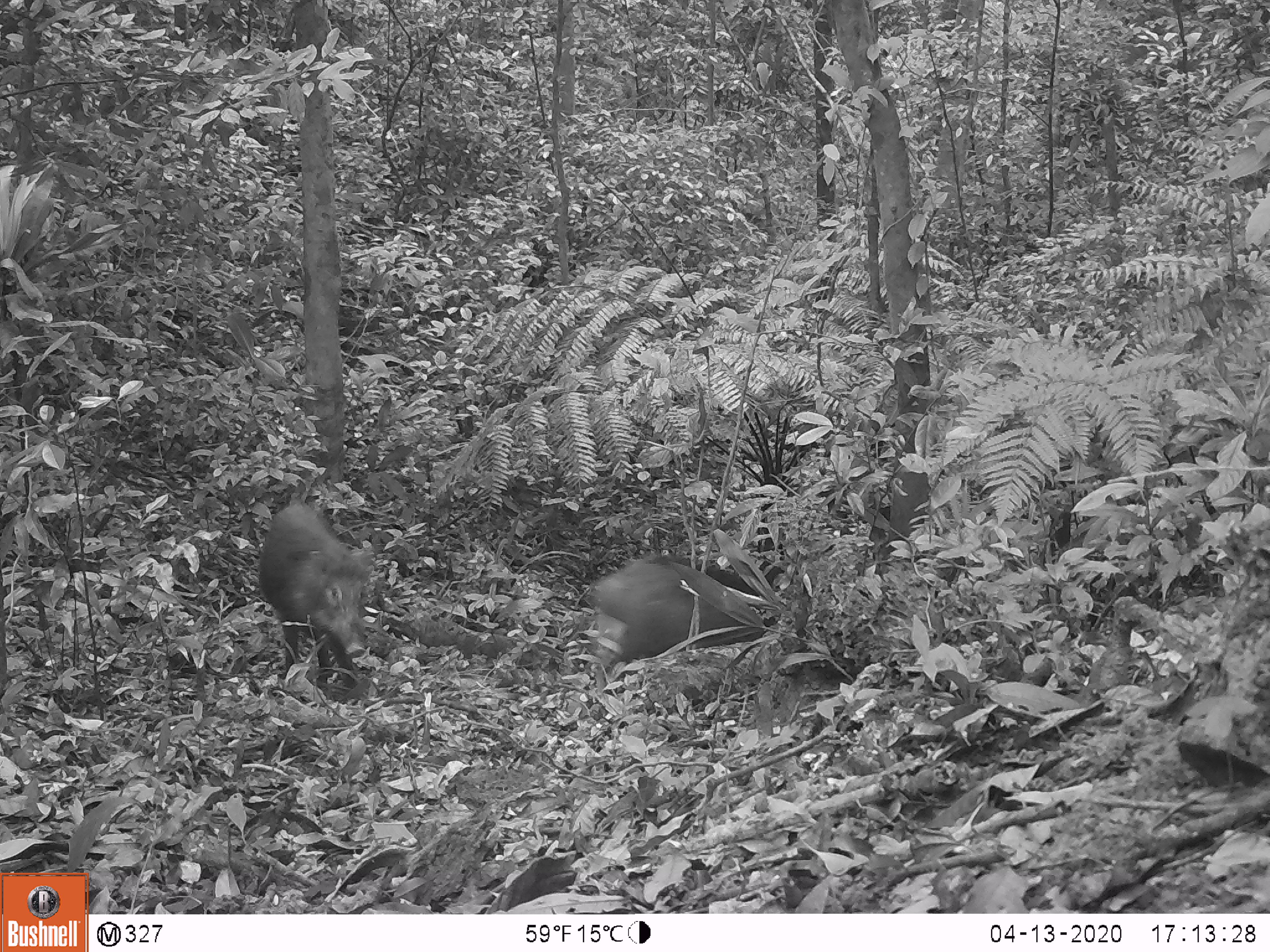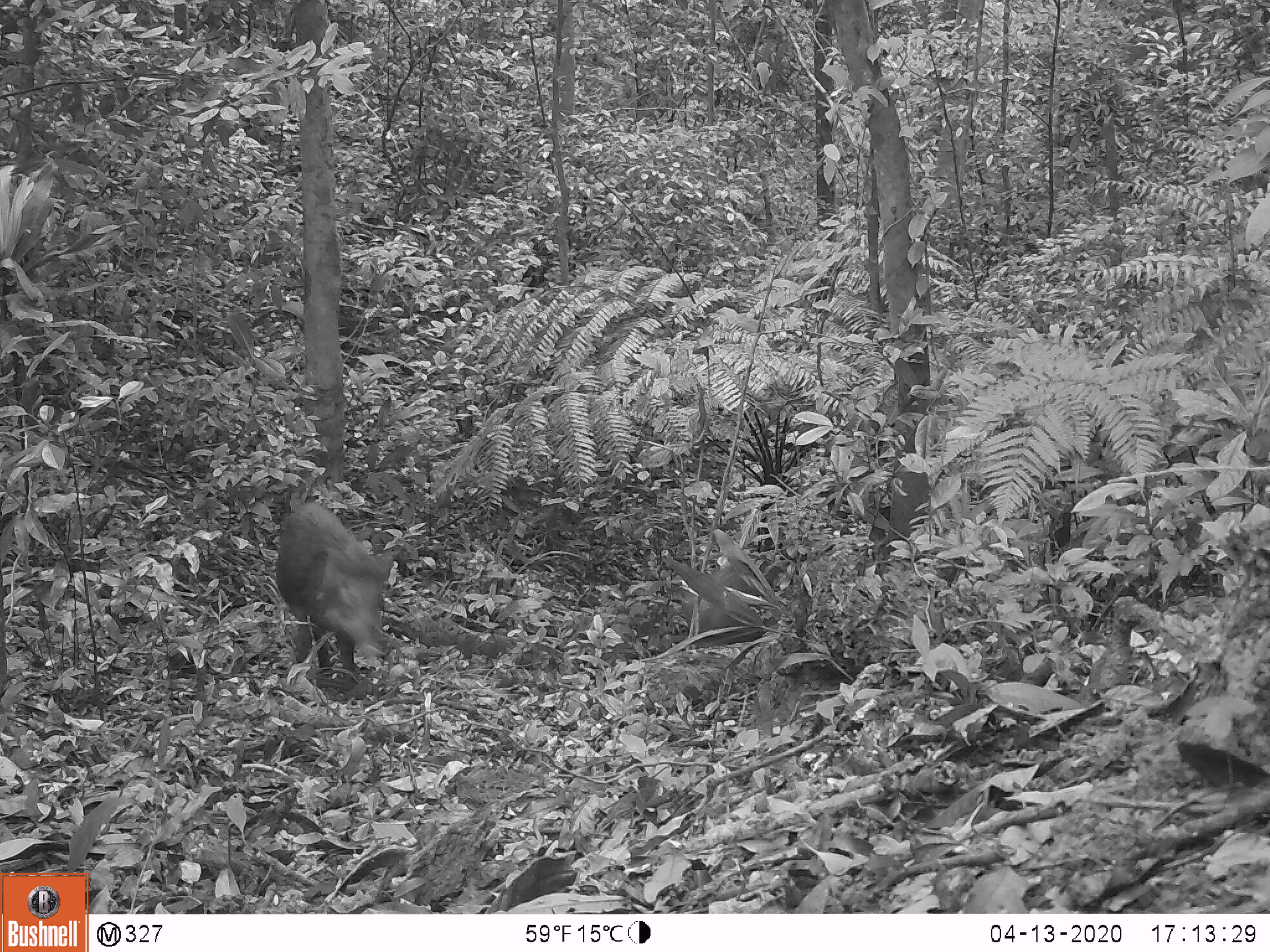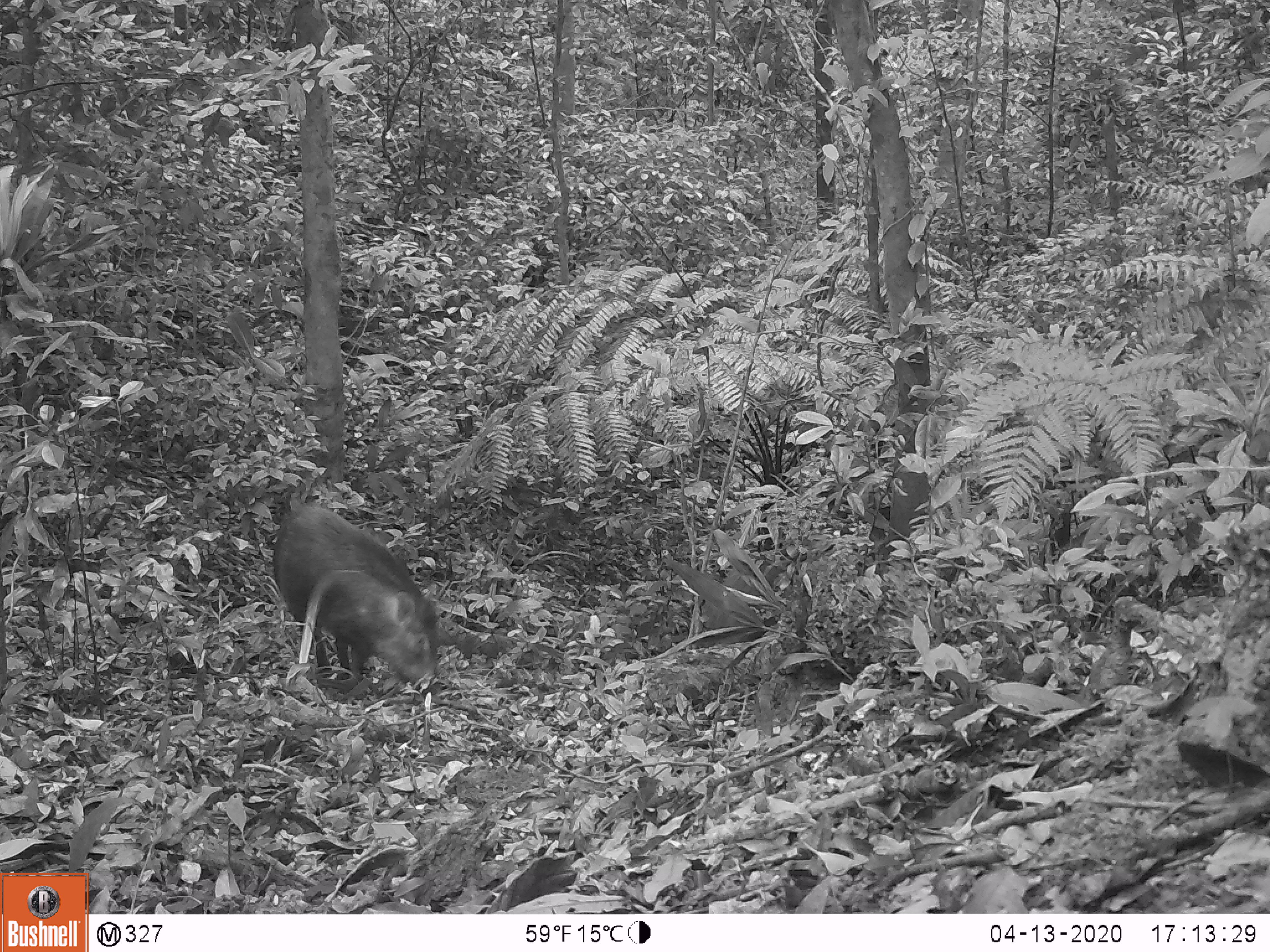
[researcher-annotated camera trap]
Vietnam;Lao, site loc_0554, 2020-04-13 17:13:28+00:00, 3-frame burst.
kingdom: Animalia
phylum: Chordata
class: Mammalia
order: Artiodactyla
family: Suidae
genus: Sus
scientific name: Sus scrofa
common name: eurasian wild pig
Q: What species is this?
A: Eurasian wild pig (Sus scrofa).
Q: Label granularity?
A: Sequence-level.